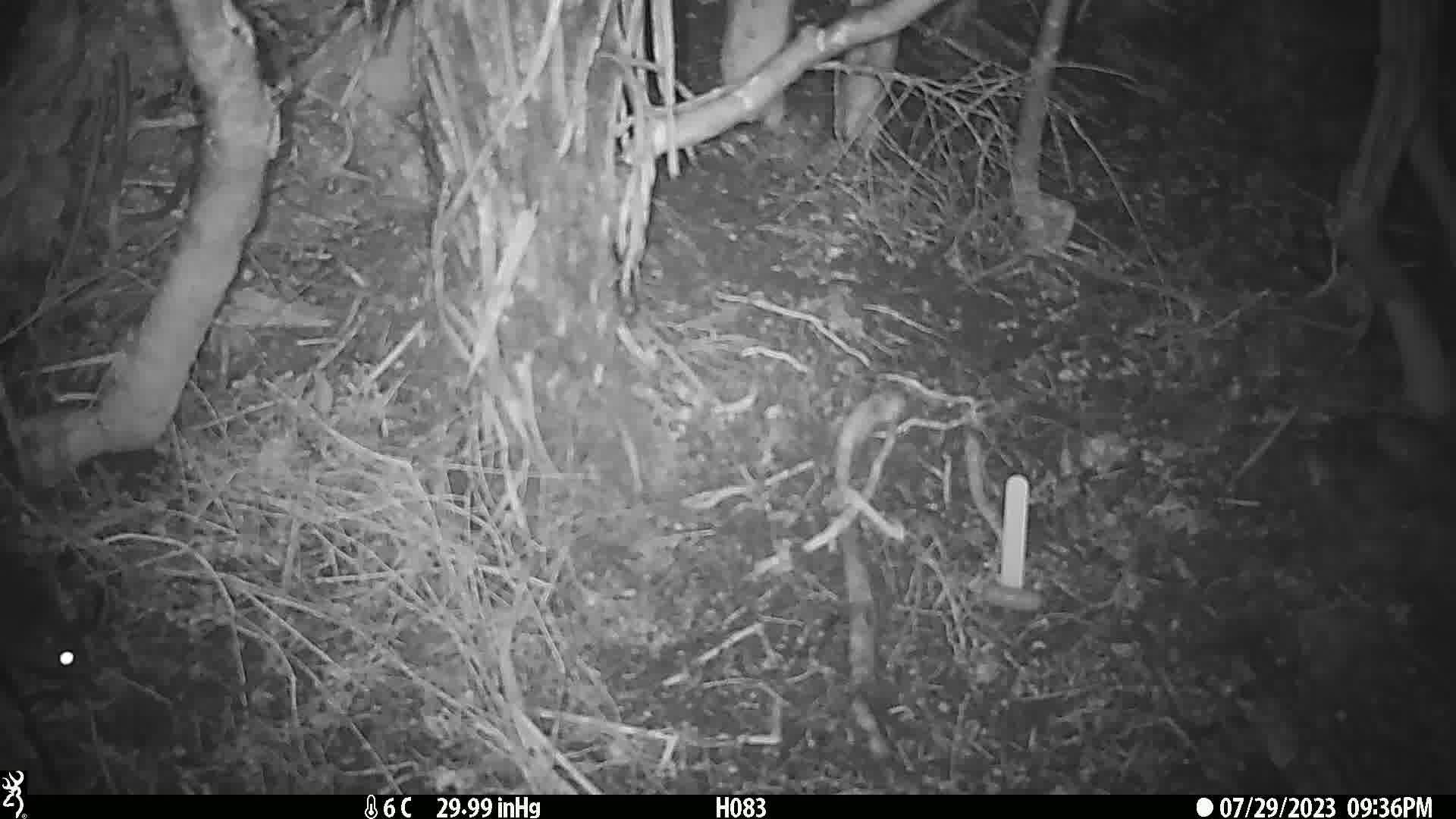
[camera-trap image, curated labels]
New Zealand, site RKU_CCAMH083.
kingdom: Animalia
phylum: Chordata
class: Mammalia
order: Rodentia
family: Muridae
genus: Rattus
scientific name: Rattus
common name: rat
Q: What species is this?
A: Rat (Rattus).